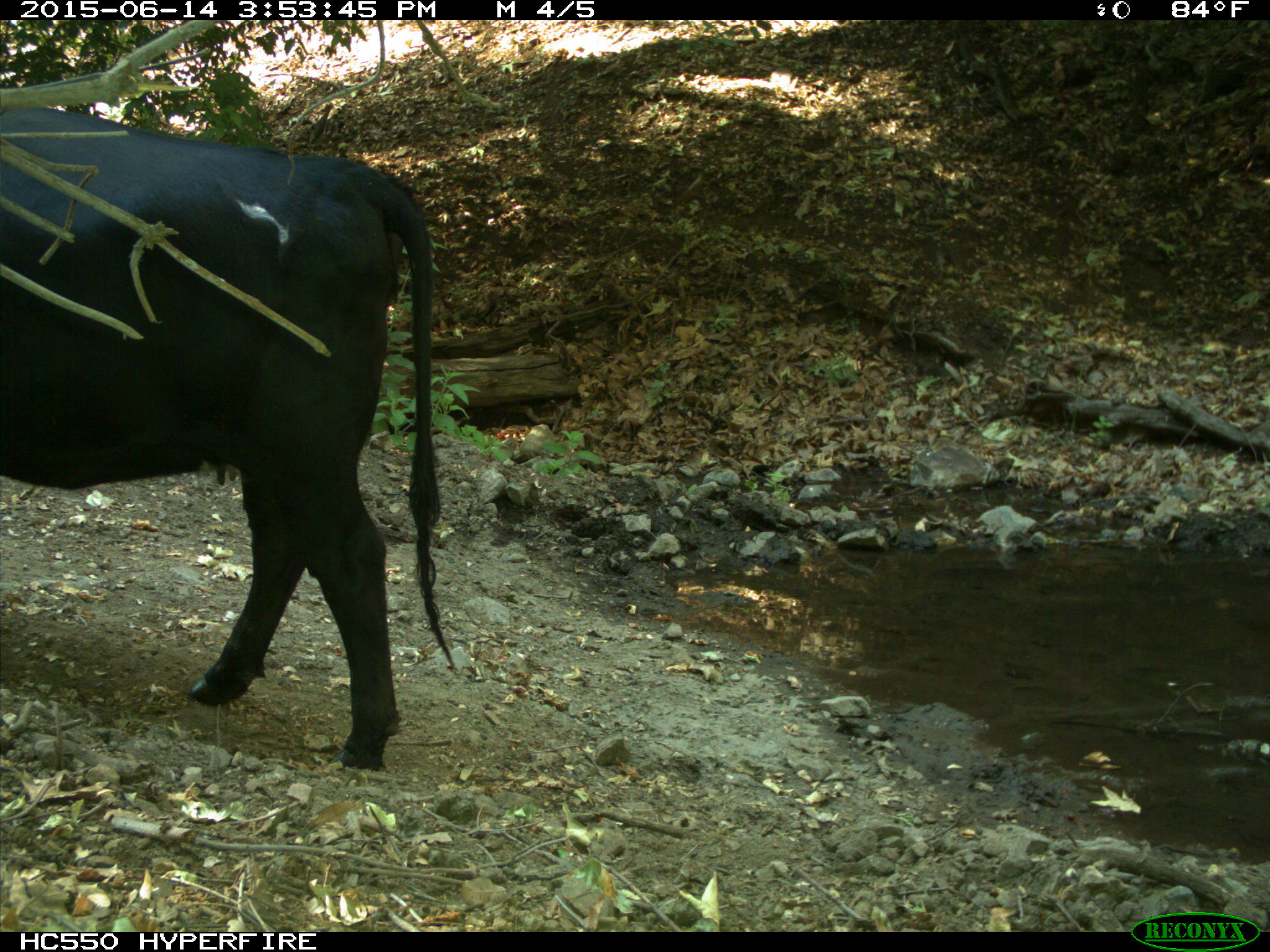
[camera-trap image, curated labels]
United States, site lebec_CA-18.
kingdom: Animalia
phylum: Chordata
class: Mammalia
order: Artiodactyla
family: Bovidae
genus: Bos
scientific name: Bos taurus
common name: domestic cow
Bos taurus (domestic cow).